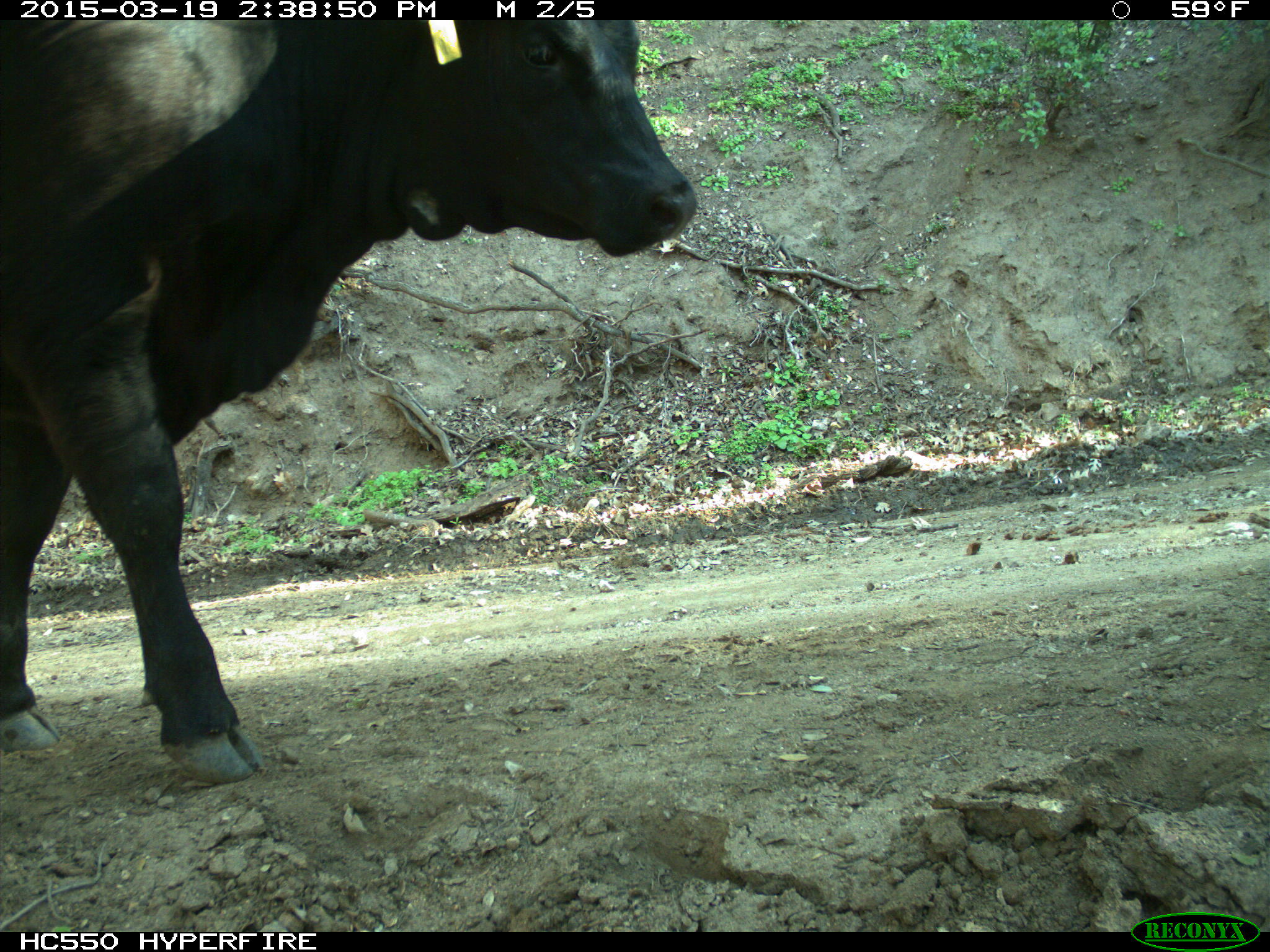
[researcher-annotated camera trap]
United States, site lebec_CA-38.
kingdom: Animalia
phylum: Chordata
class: Mammalia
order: Artiodactyla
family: Bovidae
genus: Bos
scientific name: Bos taurus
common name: domestic cow